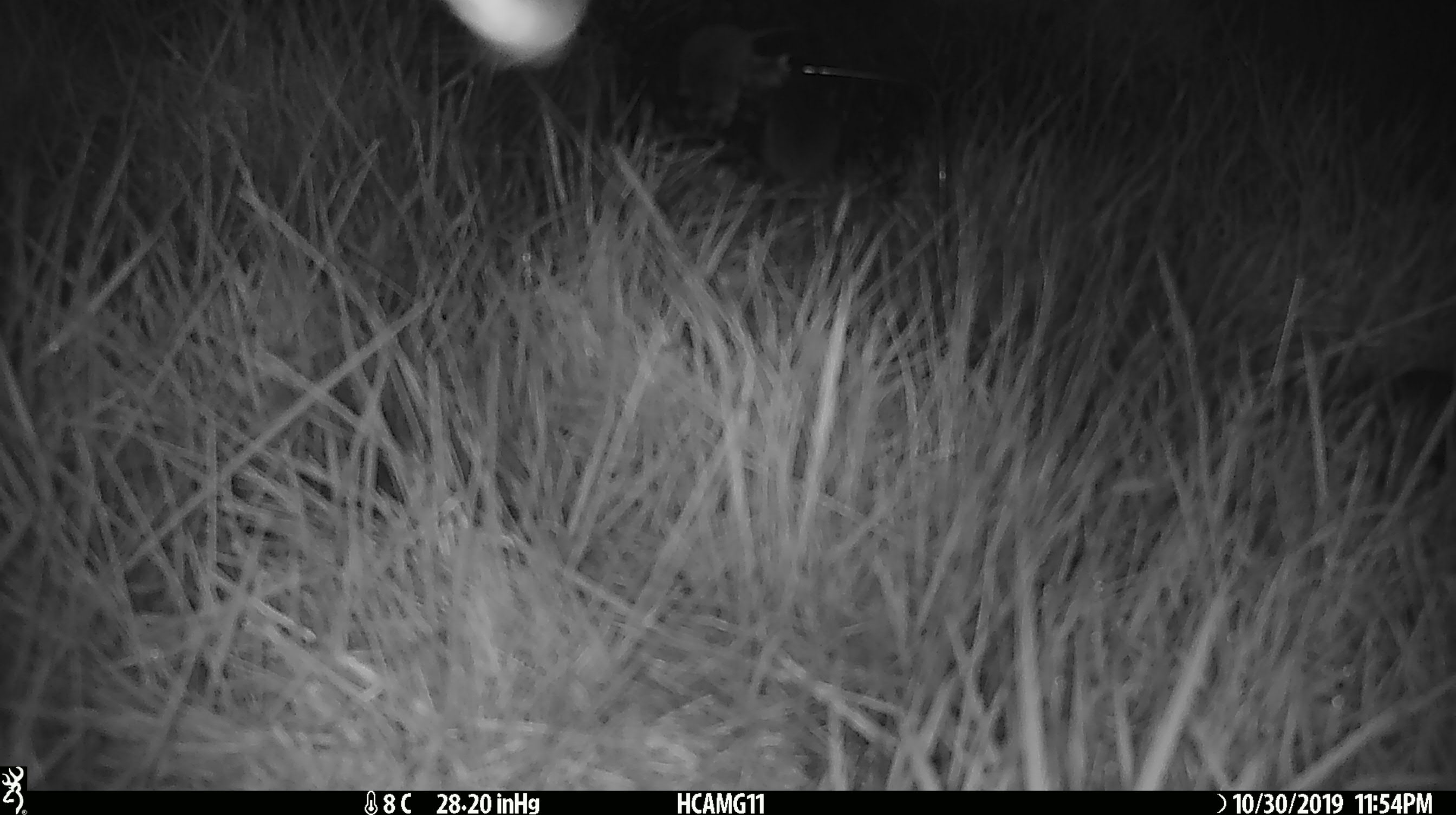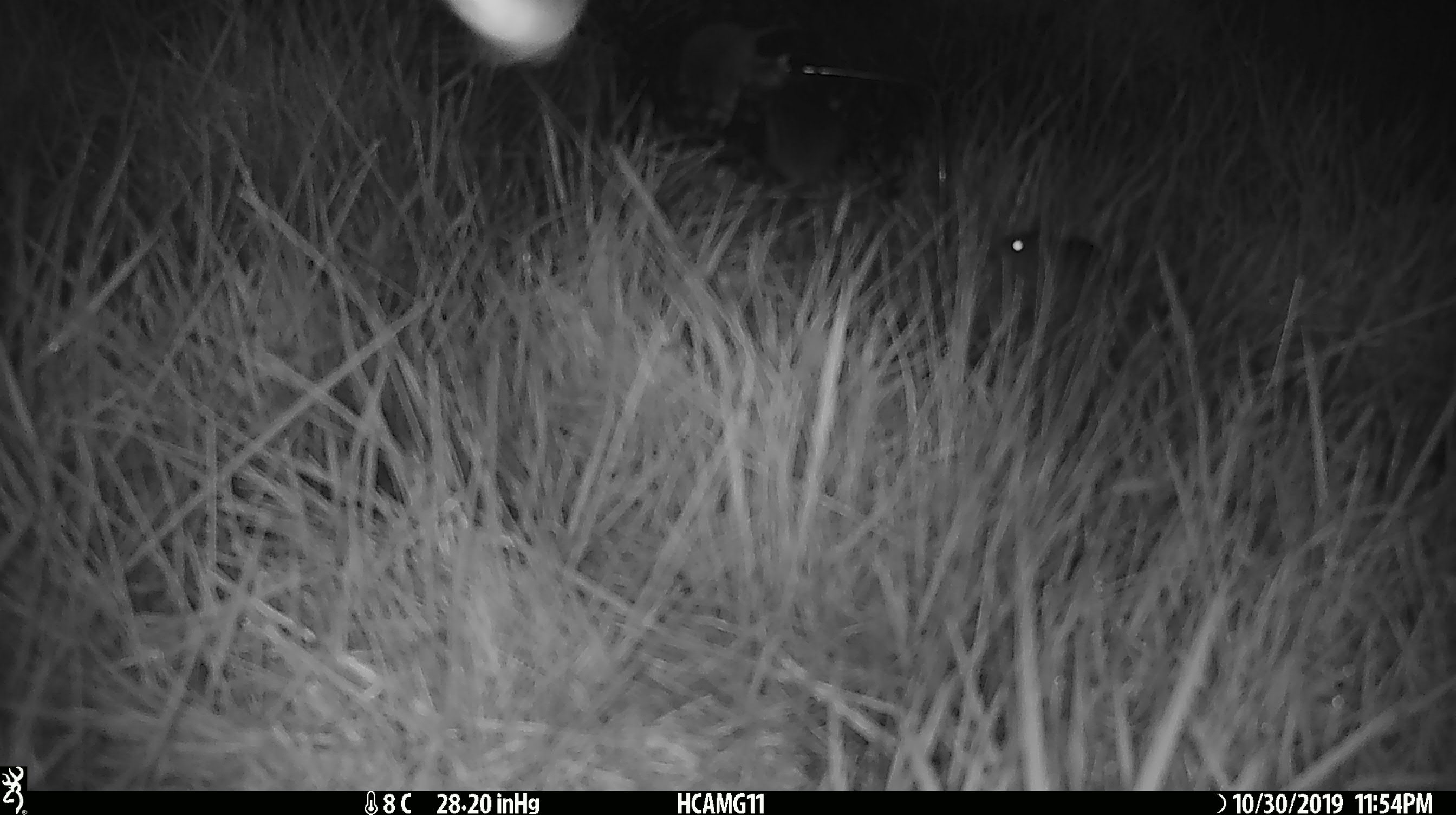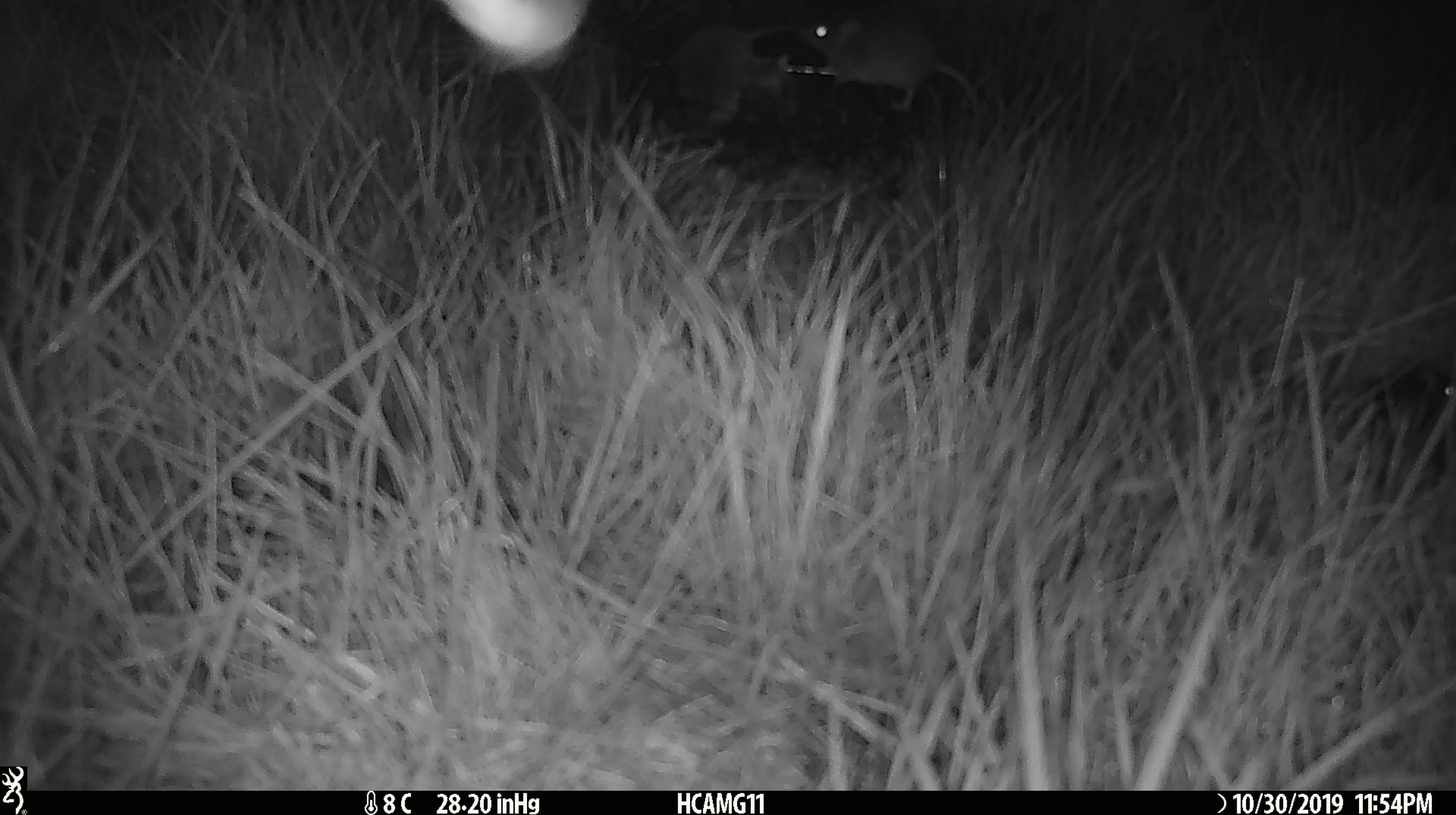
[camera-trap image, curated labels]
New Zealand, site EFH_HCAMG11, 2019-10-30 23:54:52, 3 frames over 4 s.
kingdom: Animalia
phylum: Chordata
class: Mammalia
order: Rodentia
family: Muridae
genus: Mus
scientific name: Mus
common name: mouse